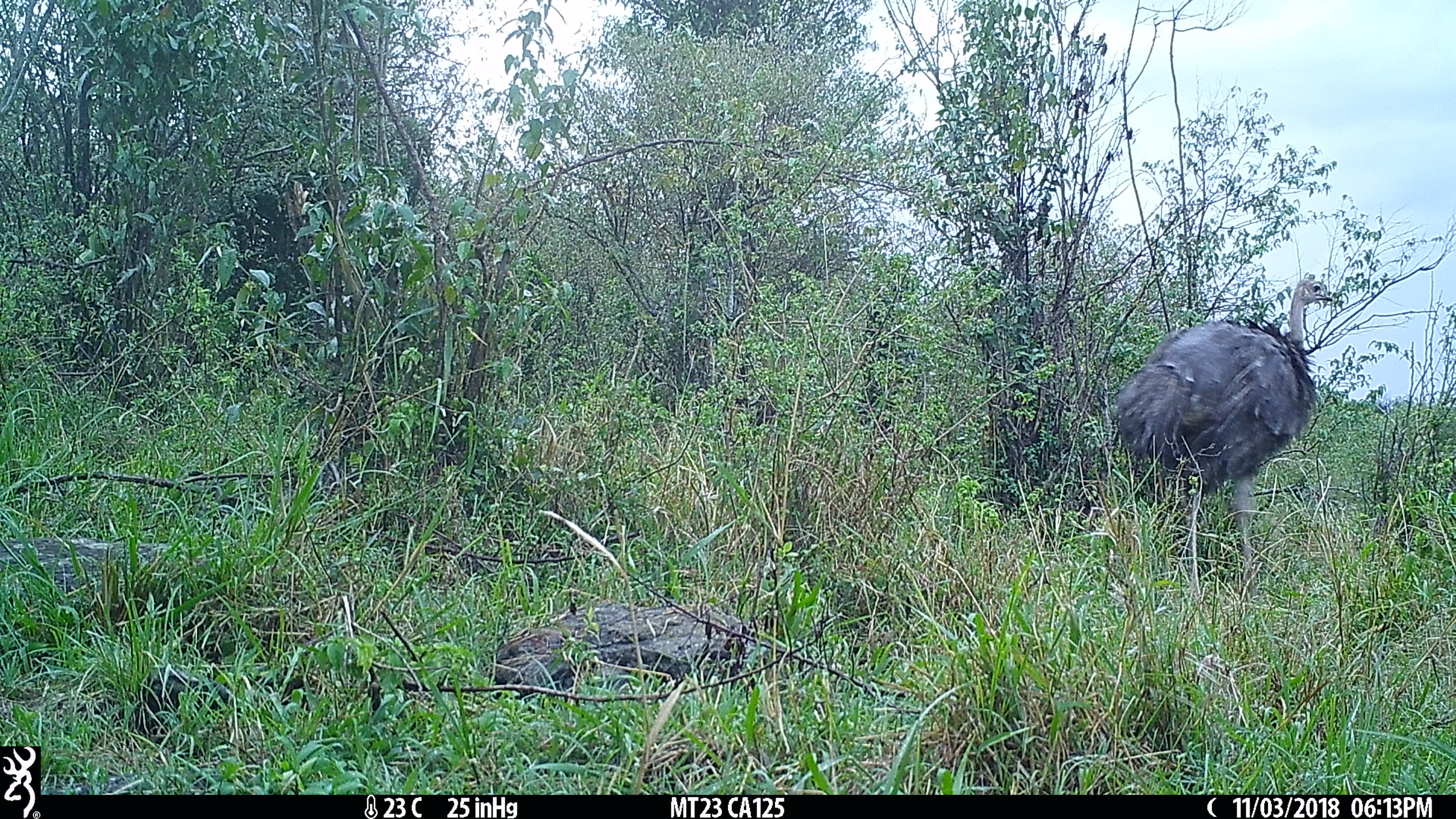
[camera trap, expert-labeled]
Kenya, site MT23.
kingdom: Animalia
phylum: Chordata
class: Aves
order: Struthioniformes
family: Struthionidae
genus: Struthio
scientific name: Struthio camelus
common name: ostrich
Ostrich (Struthio camelus).